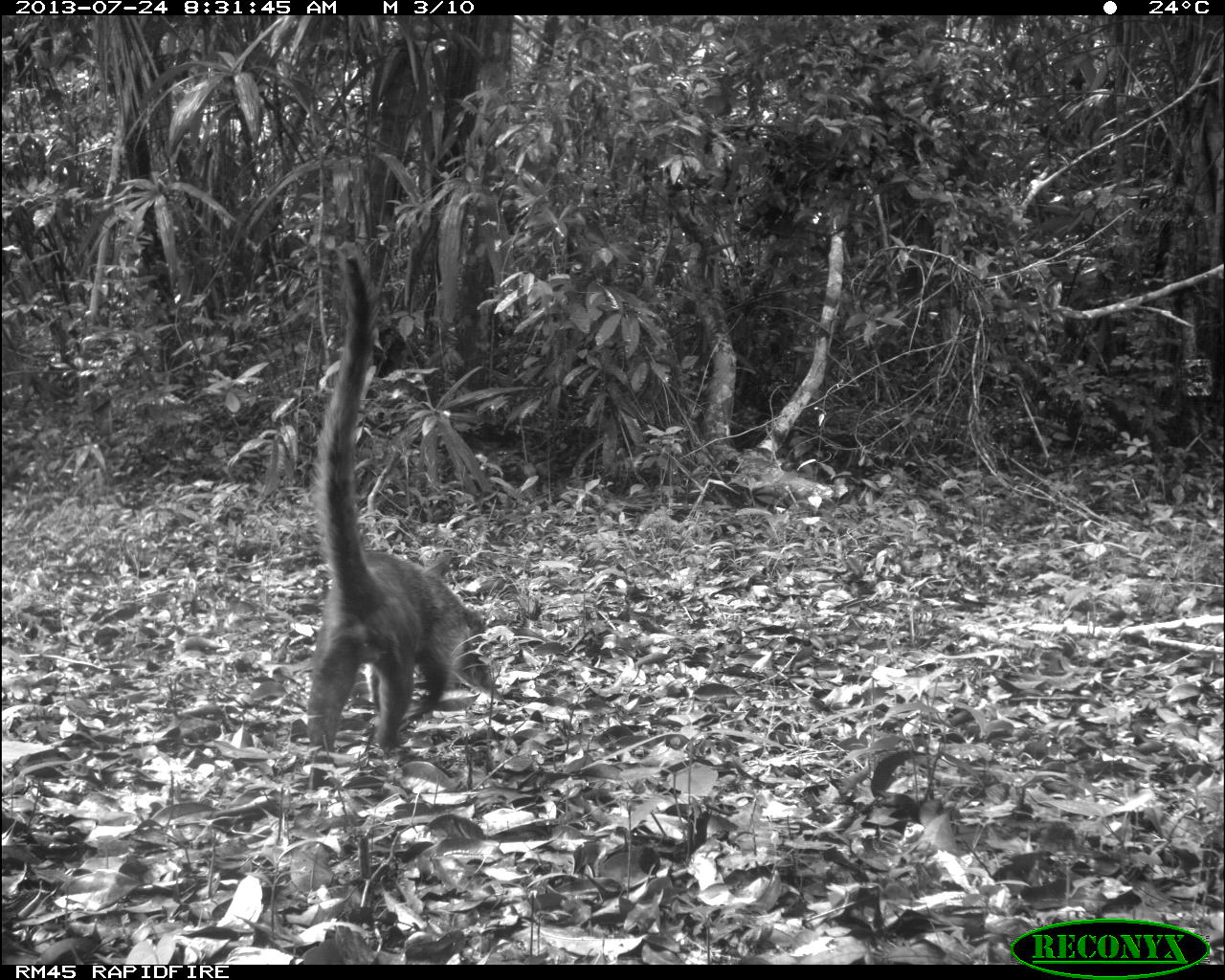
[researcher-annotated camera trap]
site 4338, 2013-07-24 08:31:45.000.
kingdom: Animalia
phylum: Chordata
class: Mammalia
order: Carnivora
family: Procyonidae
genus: Nasua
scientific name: Nasua narica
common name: white-nosed coati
Nasua narica (white-nosed coati), count 1.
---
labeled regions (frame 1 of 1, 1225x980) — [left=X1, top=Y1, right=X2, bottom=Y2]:
nasua narica: [left=306, top=254, right=490, bottom=758]